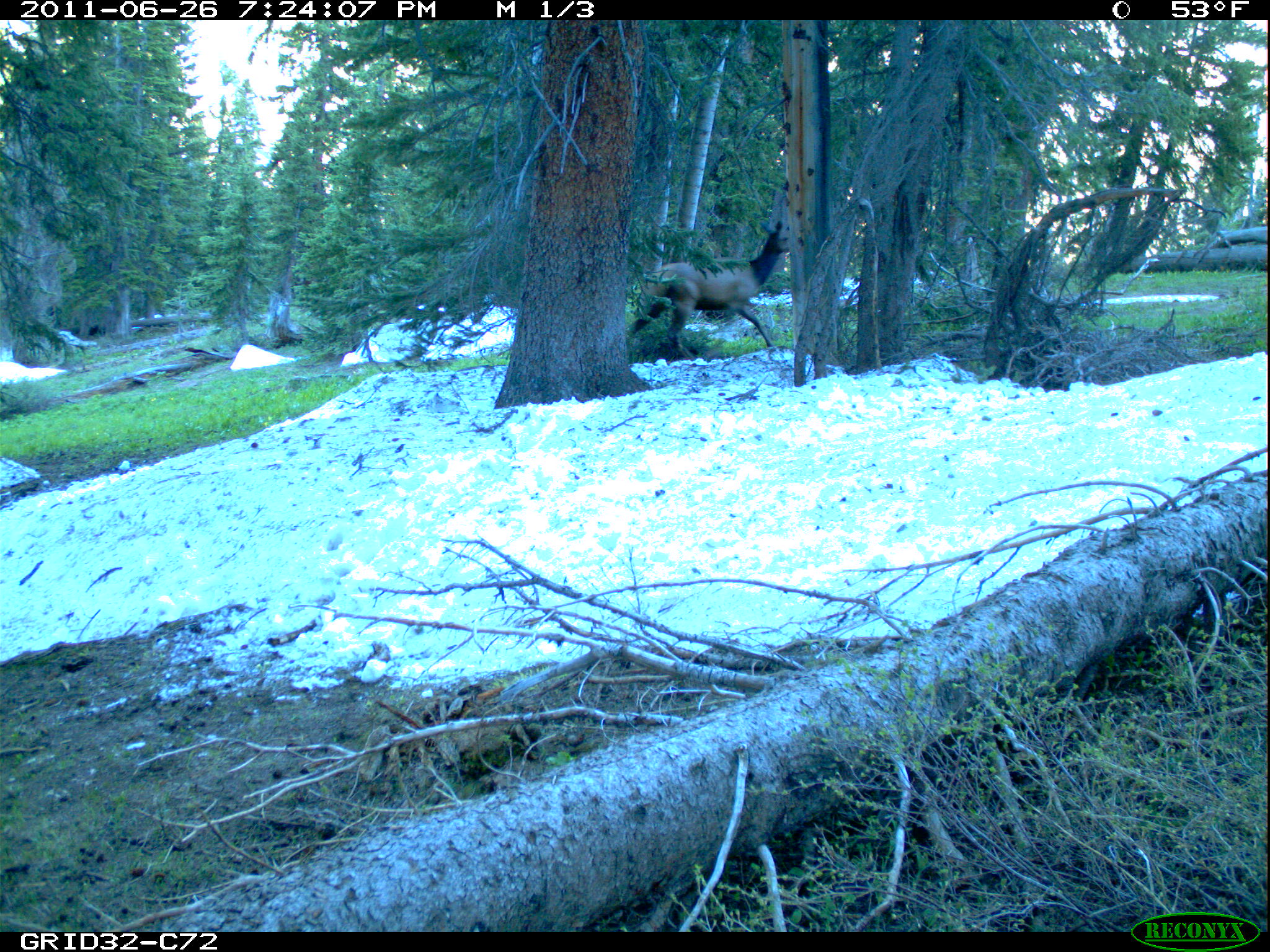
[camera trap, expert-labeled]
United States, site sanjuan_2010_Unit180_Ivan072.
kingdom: Animalia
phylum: Chordata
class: Mammalia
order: Artiodactyla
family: Cervidae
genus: Cervus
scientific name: Cervus elaphus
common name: red deer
Cervus elaphus (red deer).